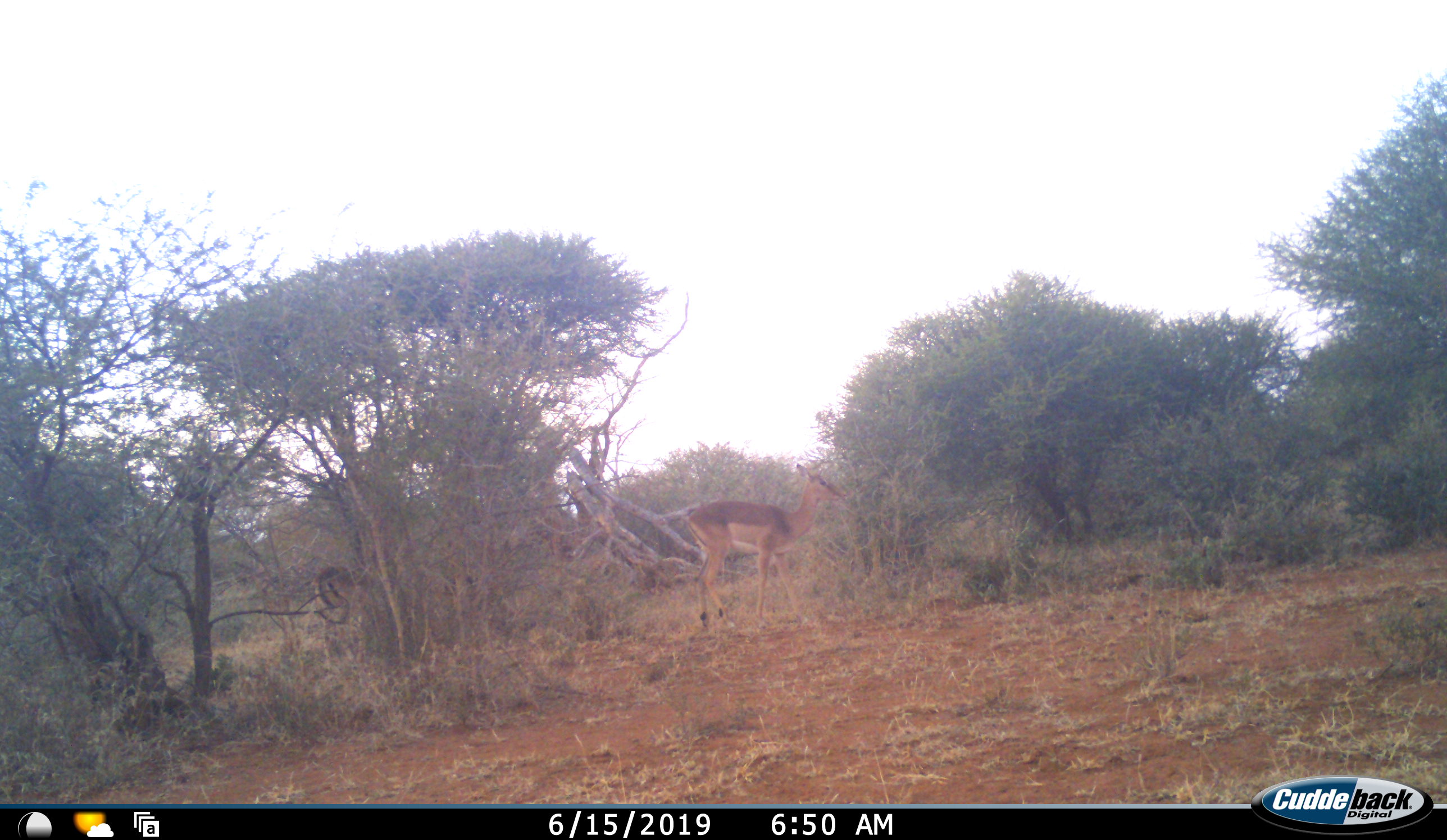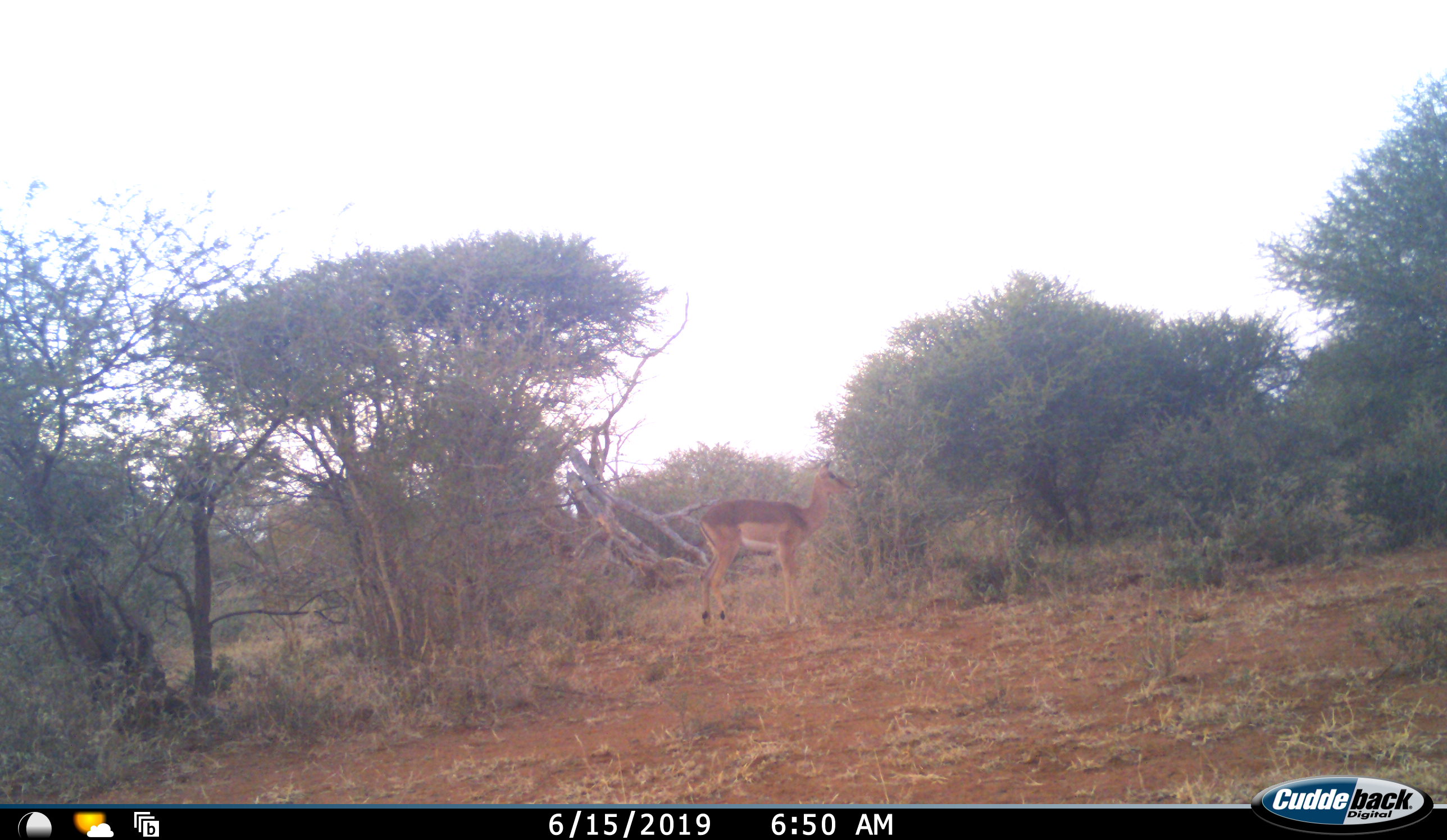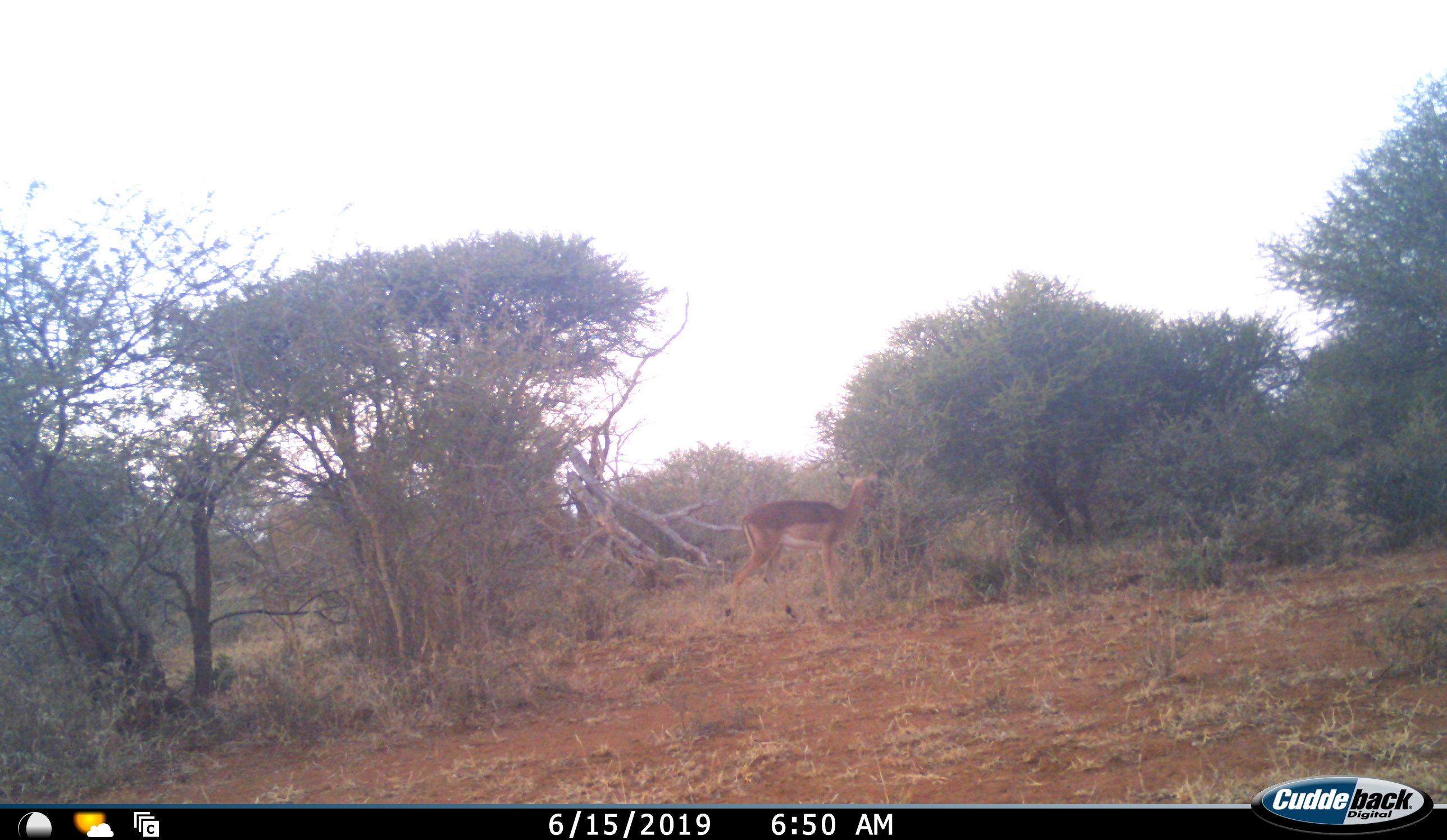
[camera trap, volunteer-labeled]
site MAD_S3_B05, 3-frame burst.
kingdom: Animalia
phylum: Chordata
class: Mammalia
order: Artiodactyla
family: Bovidae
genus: Aepyceros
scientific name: Aepyceros melampus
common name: impala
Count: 2.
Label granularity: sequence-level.